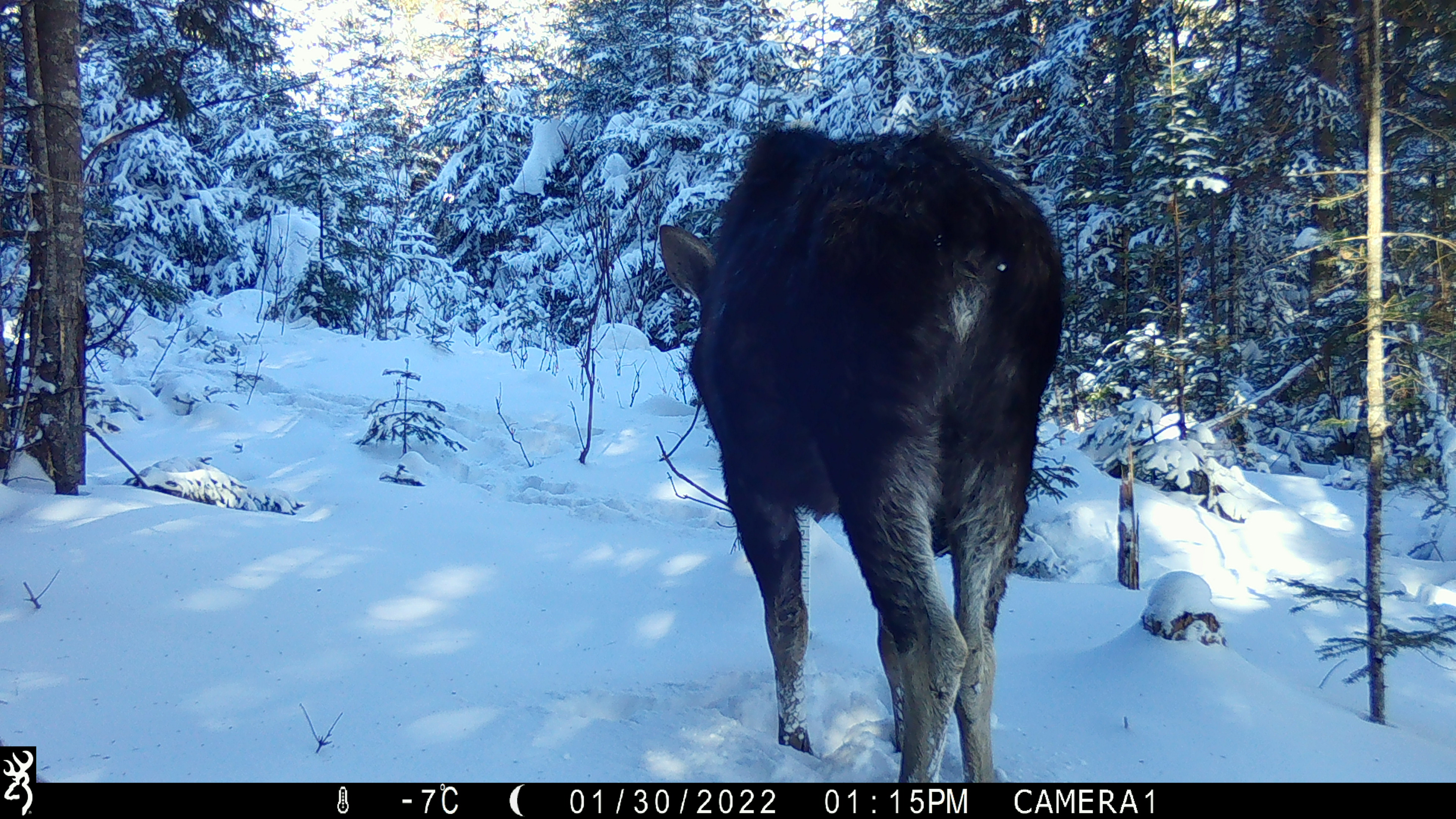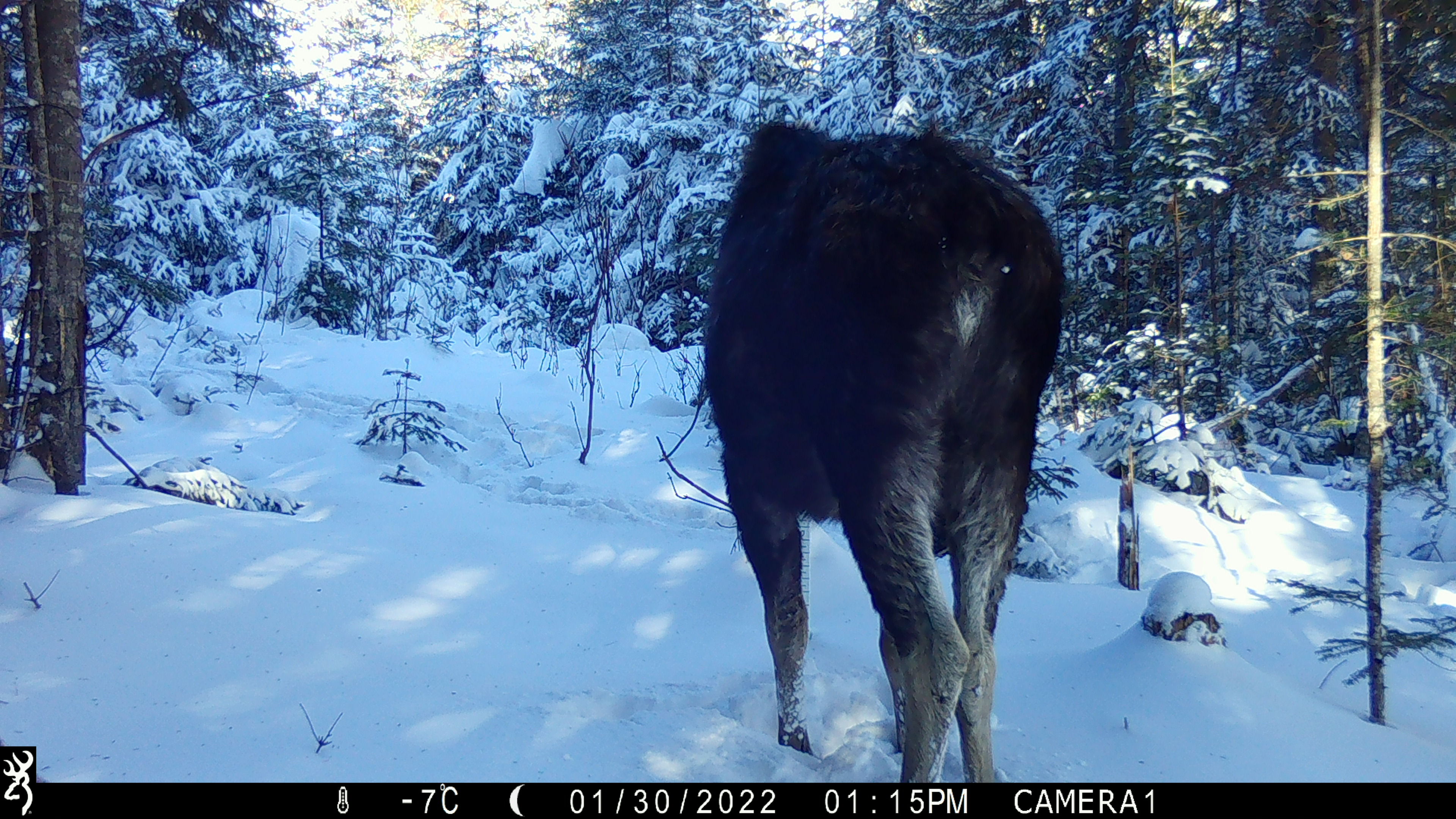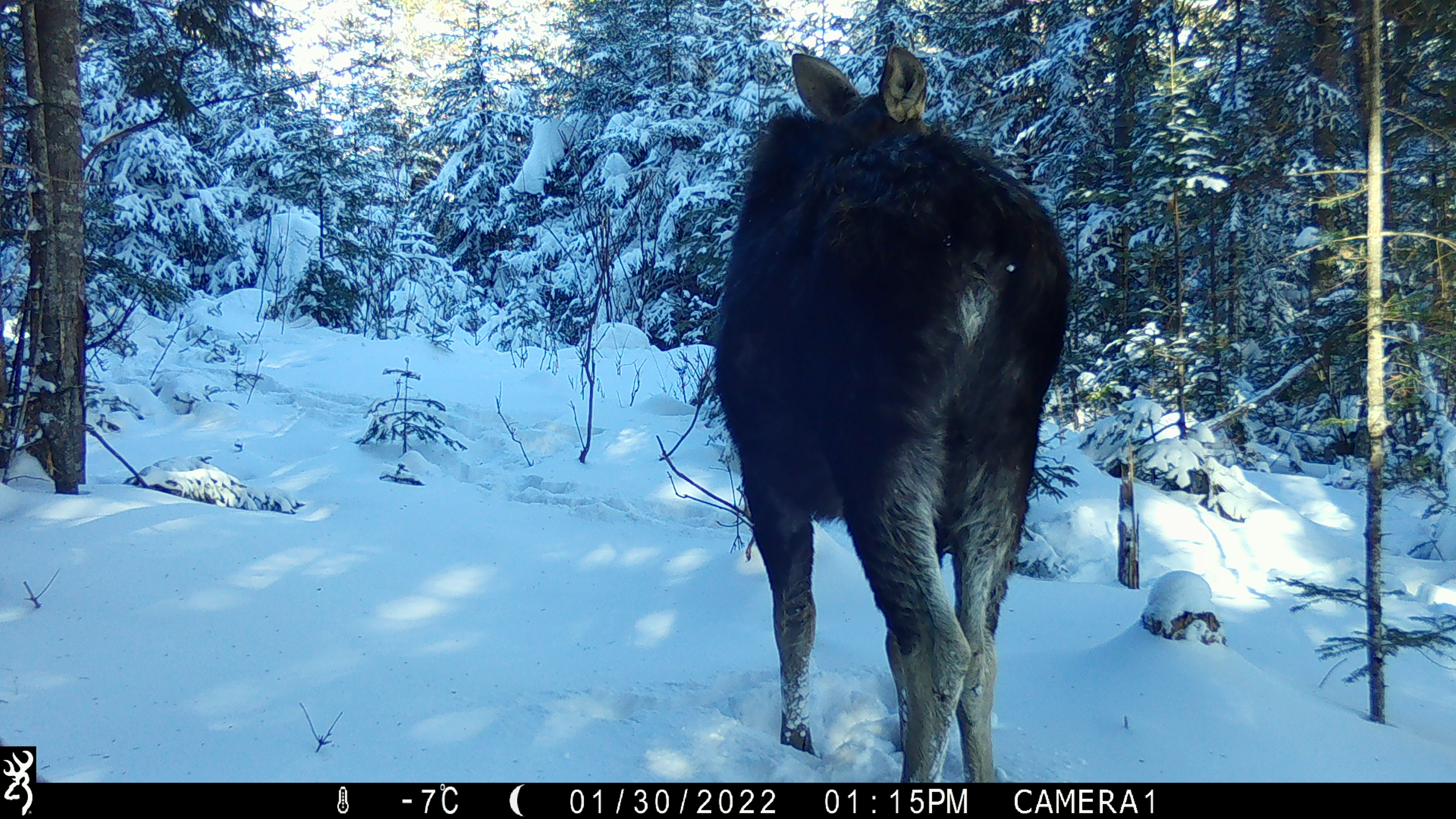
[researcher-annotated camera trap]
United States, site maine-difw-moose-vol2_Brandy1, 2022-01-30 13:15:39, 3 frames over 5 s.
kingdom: Animalia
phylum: Chordata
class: Mammalia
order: Artiodactyla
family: Cervidae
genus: Alces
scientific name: Alces alces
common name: moose